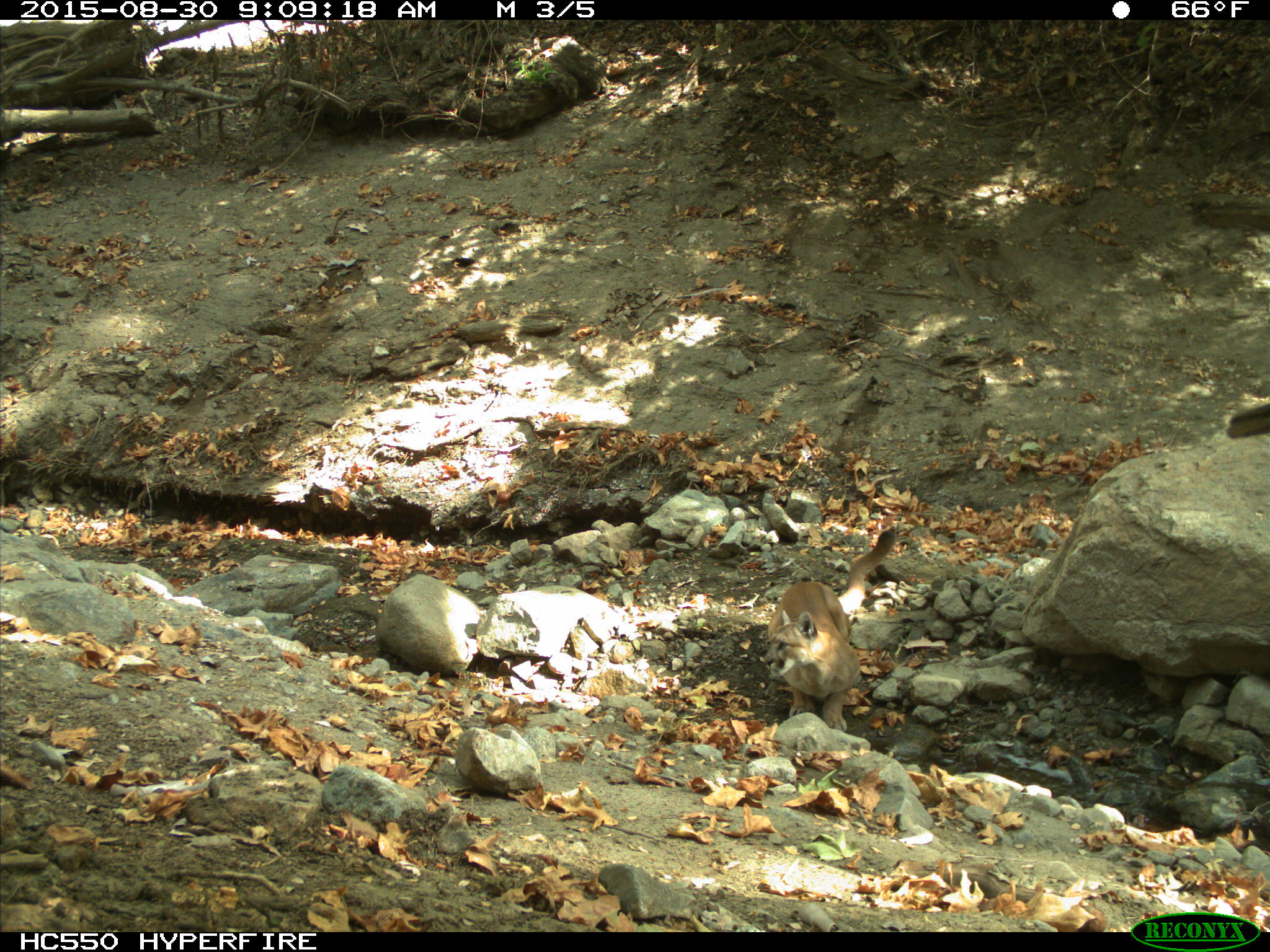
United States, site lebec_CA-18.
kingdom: Animalia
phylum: Chordata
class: Mammalia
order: Carnivora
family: Felidae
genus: Puma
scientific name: Puma concolor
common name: mountain lion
Puma concolor (mountain lion).